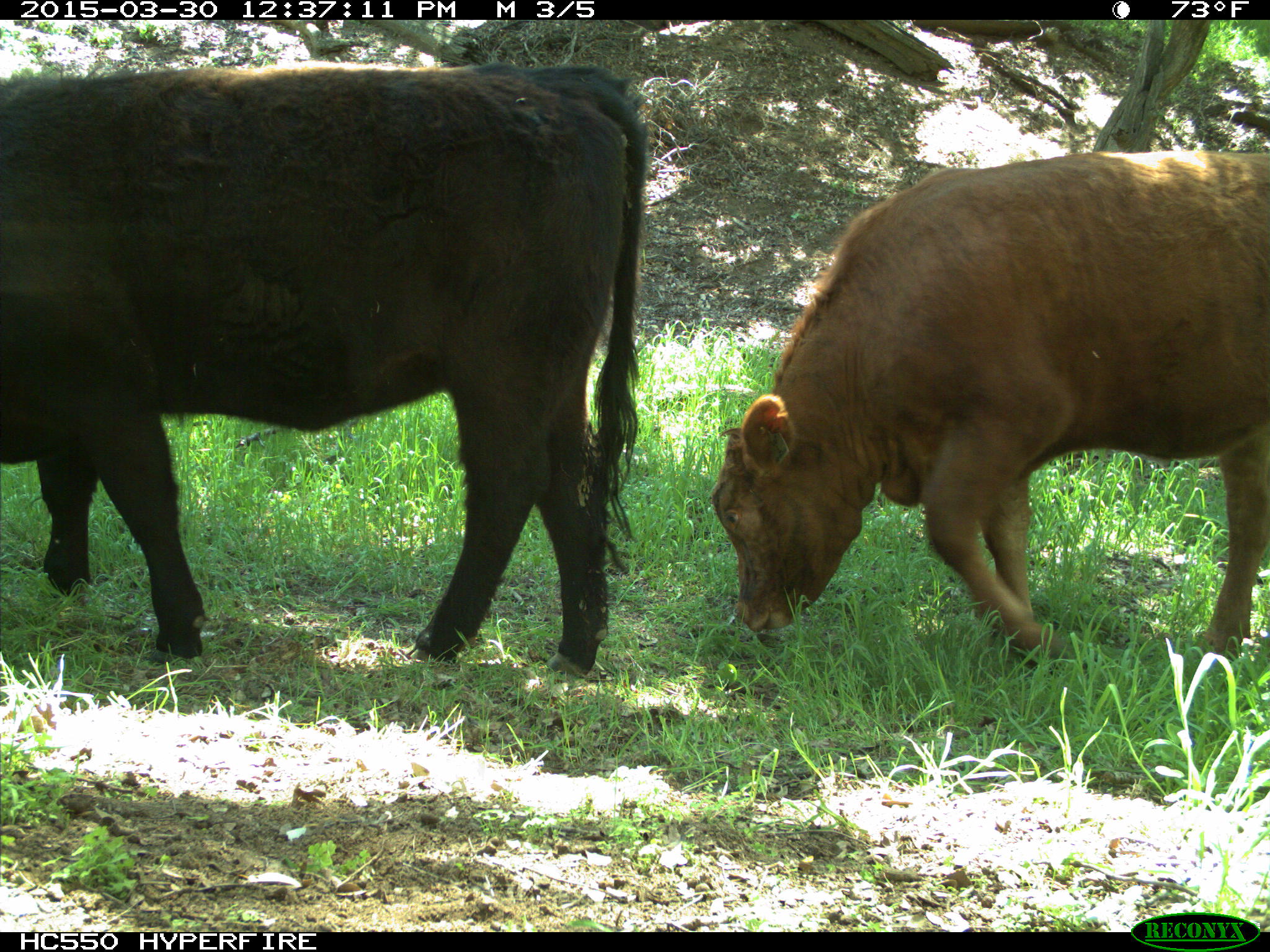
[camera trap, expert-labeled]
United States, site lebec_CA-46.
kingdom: Animalia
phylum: Chordata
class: Mammalia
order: Artiodactyla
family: Bovidae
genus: Bos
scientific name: Bos taurus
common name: domestic cow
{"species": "Bos taurus (domestic cow)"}